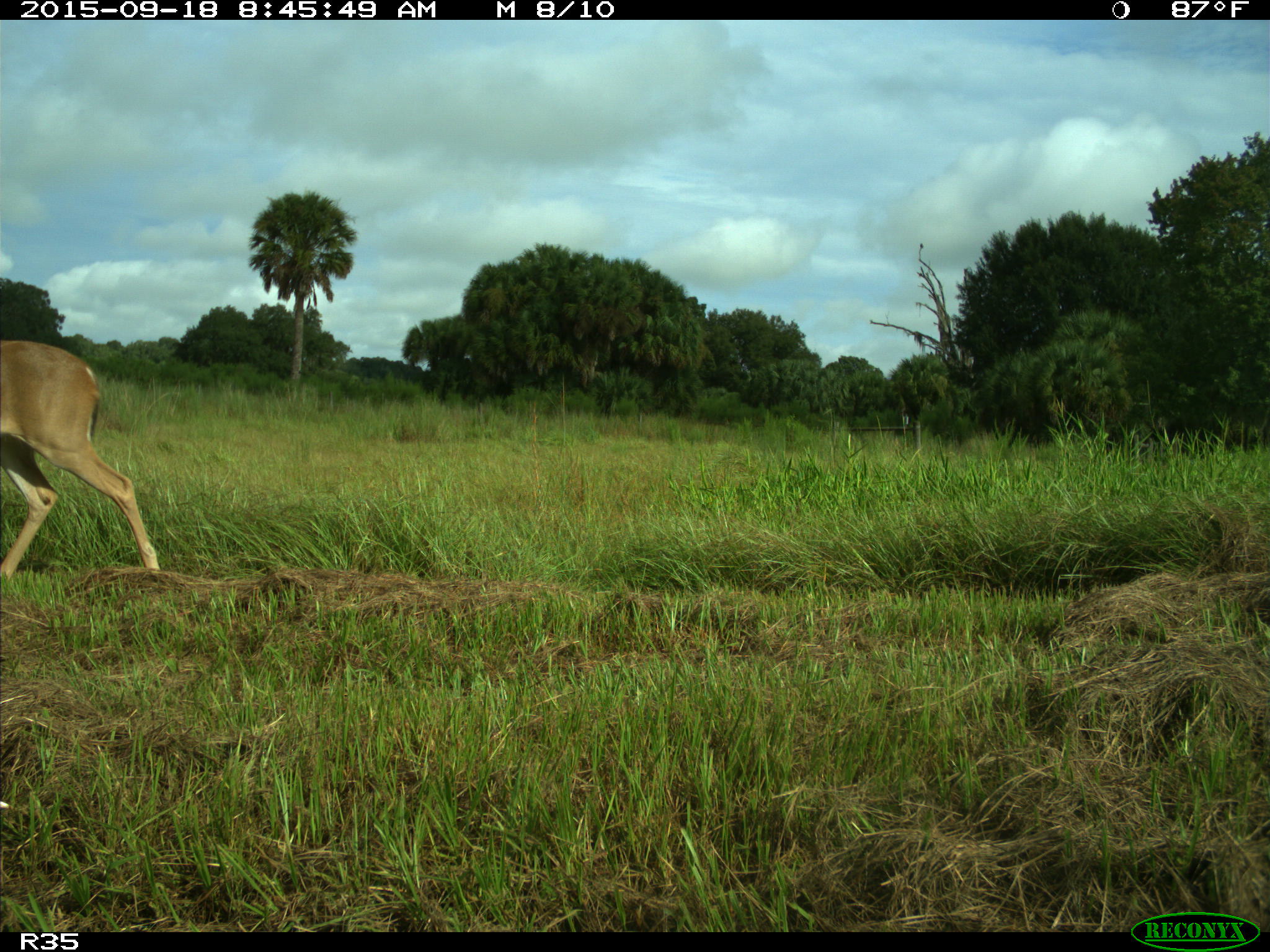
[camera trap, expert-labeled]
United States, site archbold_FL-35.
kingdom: Animalia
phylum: Chordata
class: Mammalia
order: Artiodactyla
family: Cervidae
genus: Odocoileus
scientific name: Odocoileus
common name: deer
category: unidentified deer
Unidentified deer (deer) (Odocoileus).